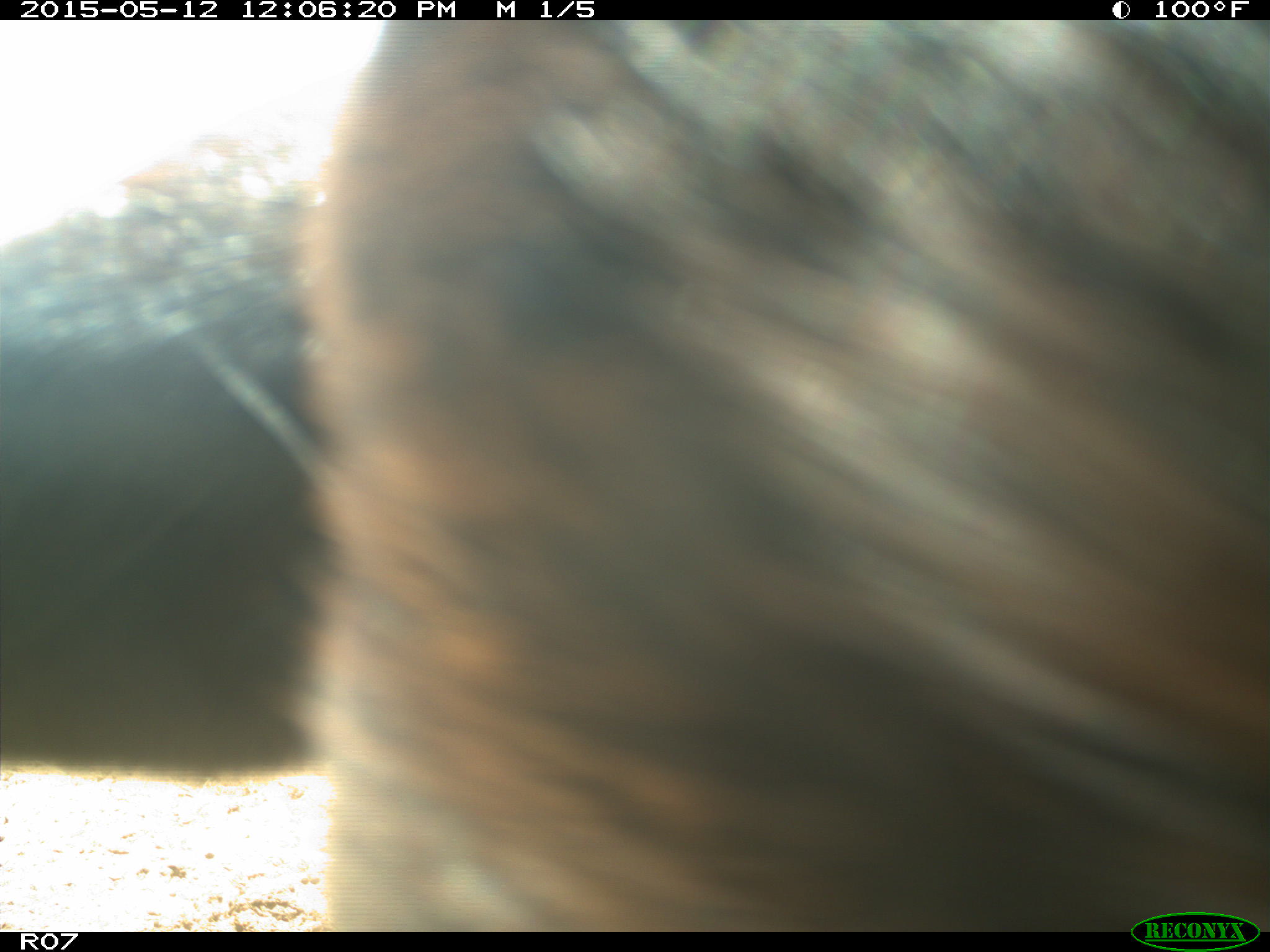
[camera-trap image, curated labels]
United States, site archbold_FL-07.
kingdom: Animalia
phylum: Chordata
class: Mammalia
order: Artiodactyla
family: Bovidae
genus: Bos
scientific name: Bos taurus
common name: domestic cow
Bos taurus (domestic cow).